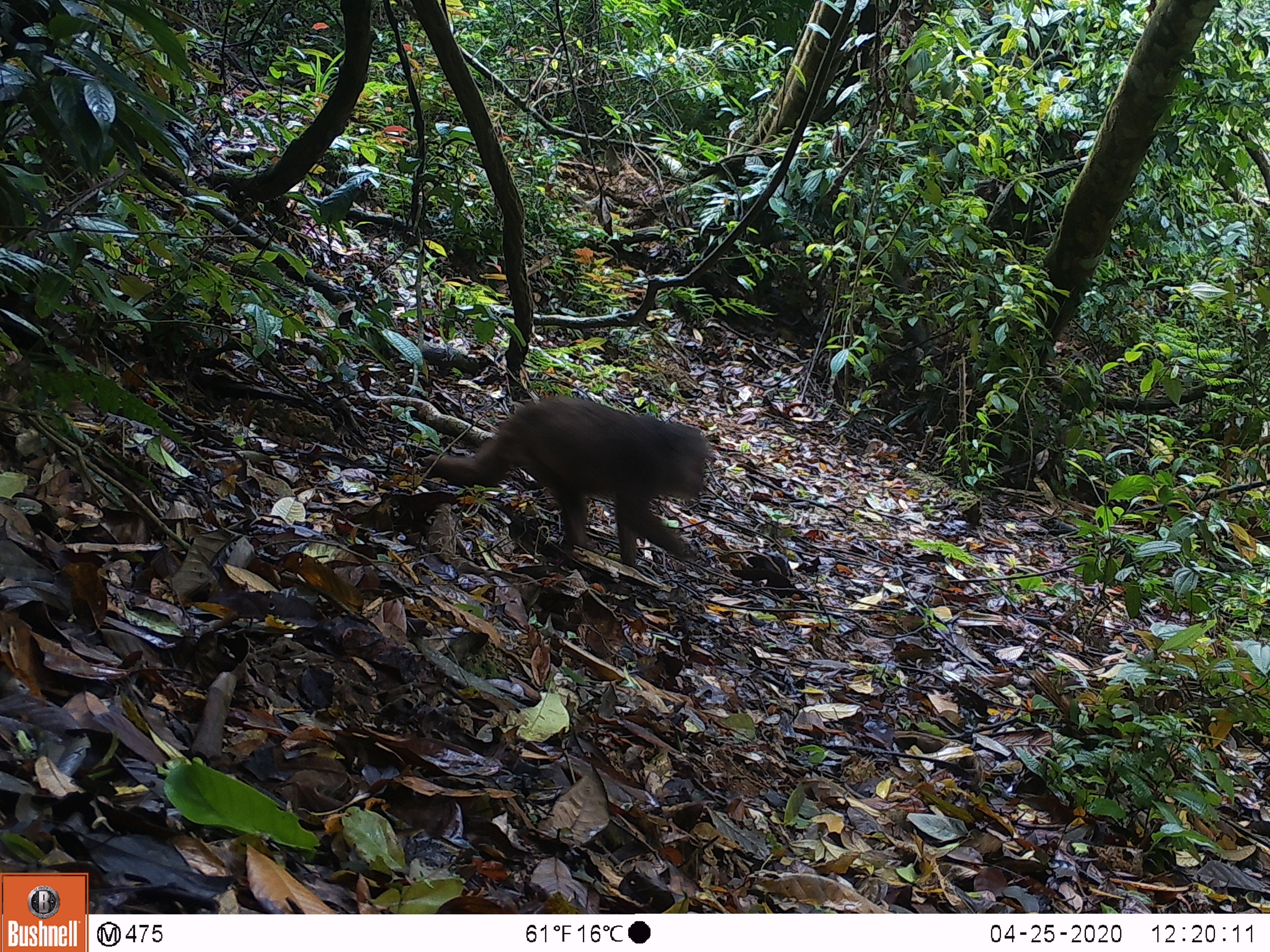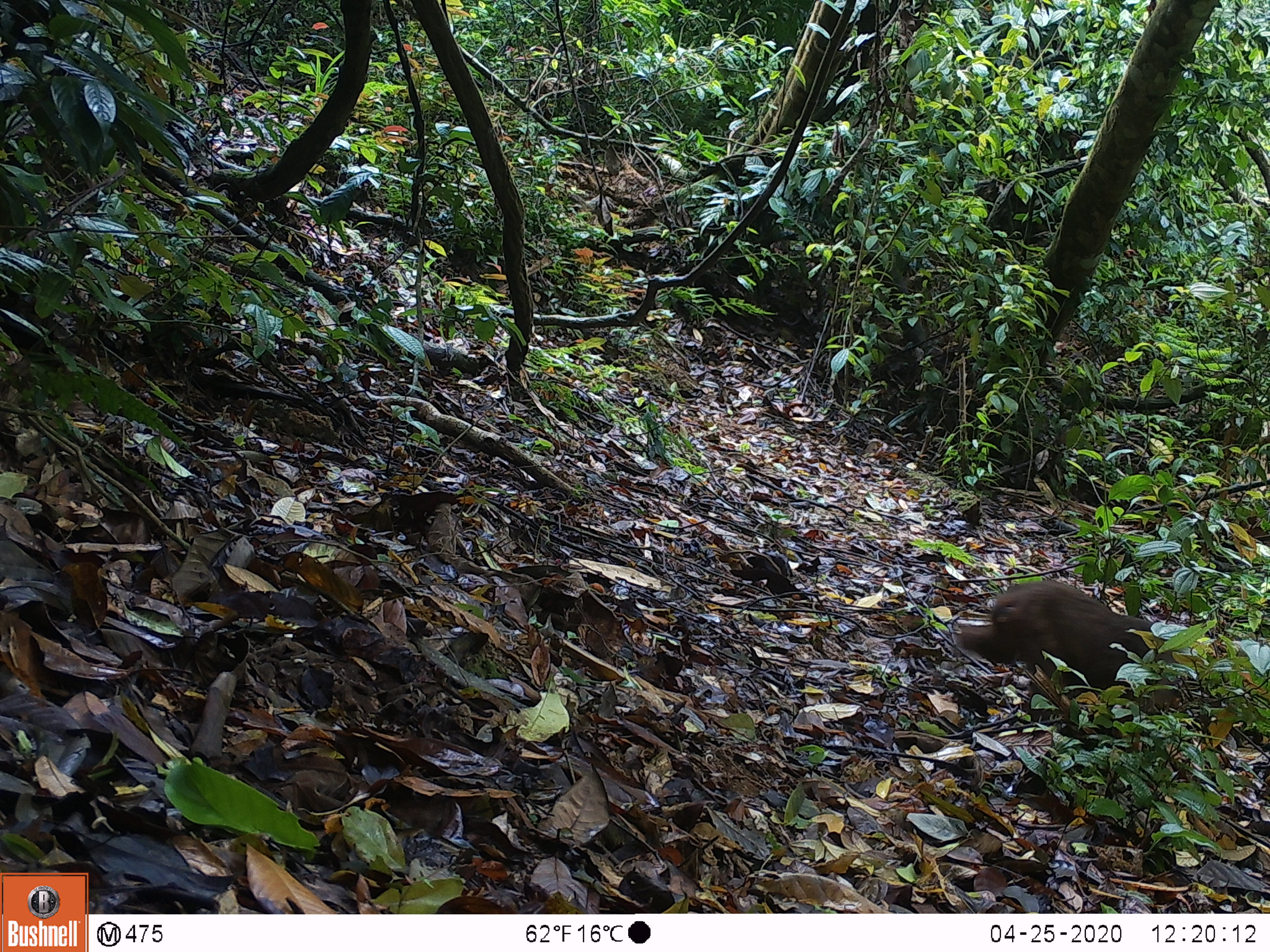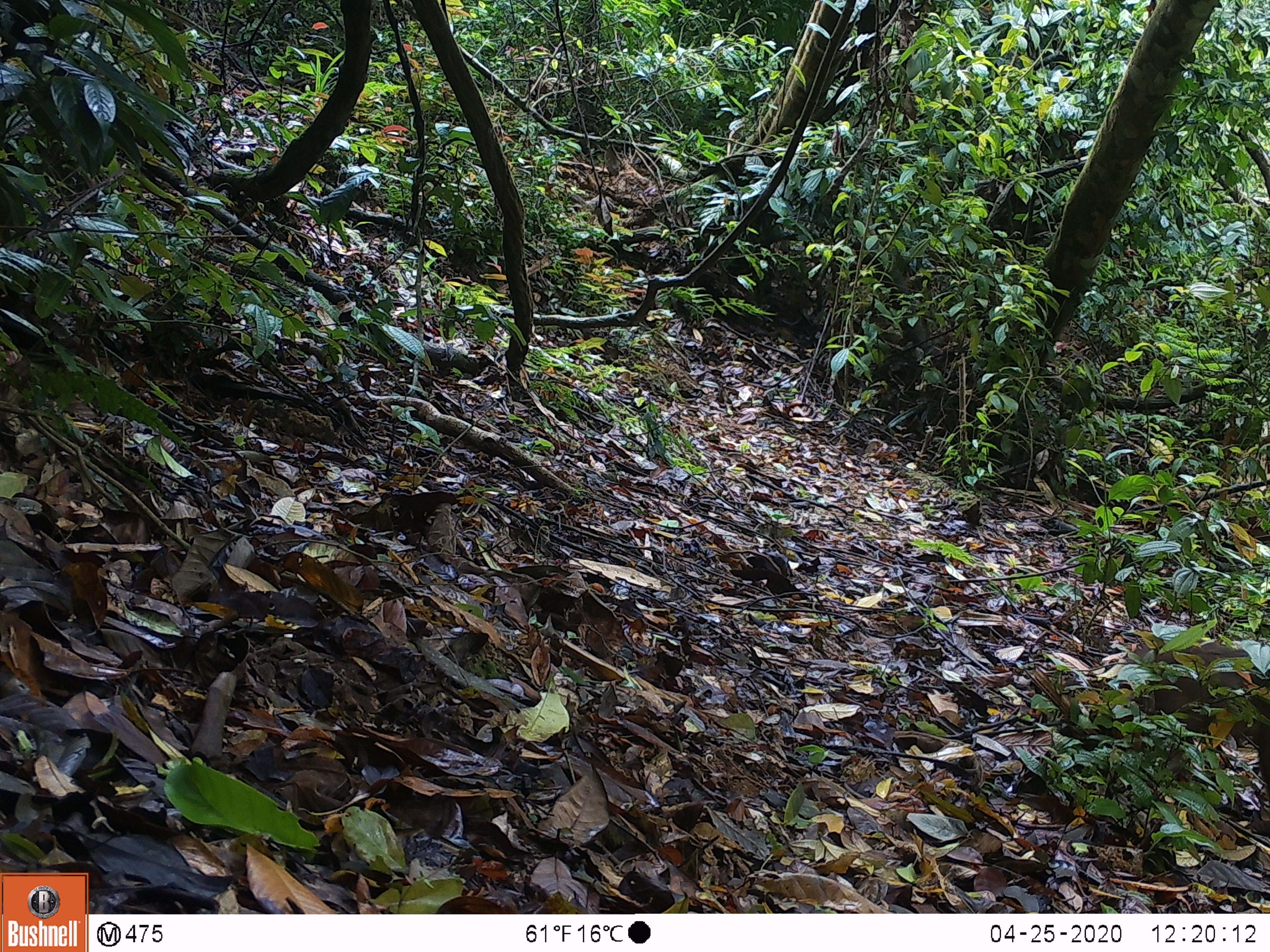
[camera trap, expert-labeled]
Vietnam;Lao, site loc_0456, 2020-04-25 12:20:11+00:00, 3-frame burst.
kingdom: Animalia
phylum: Chordata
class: Mammalia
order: Primates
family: Cercopithecidae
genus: Macaca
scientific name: Macaca arctoides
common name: stump-tailed macaque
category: stump tailed macaque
Stump tailed macaque (stump-tailed macaque) (Macaca arctoides). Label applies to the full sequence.